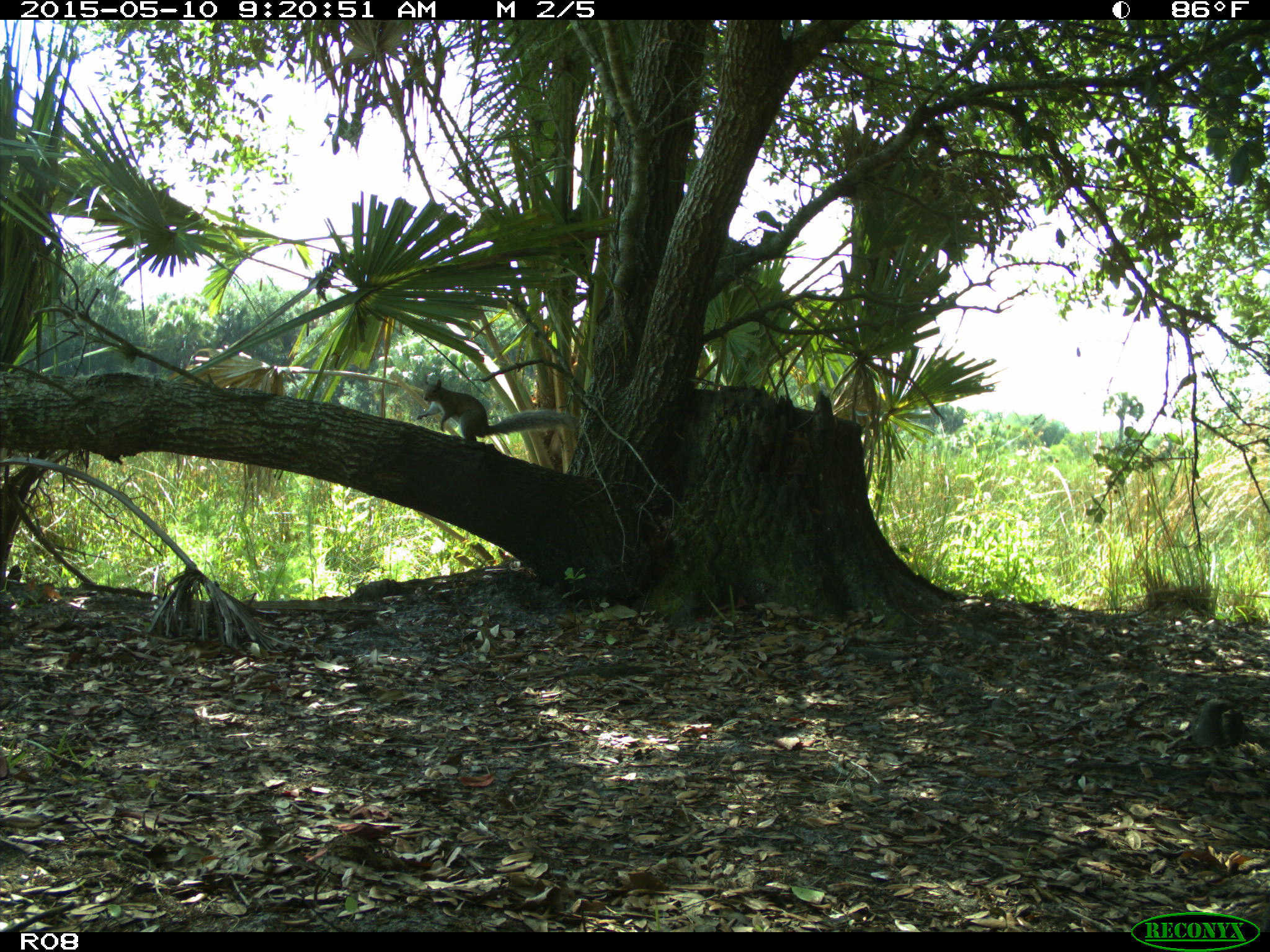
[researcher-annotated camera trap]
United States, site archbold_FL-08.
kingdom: Animalia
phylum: Chordata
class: Mammalia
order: Rodentia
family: Sciuridae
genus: Sciurus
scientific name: Sciurus carolinensis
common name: eastern gray squirrel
Sciurus carolinensis (eastern gray squirrel).